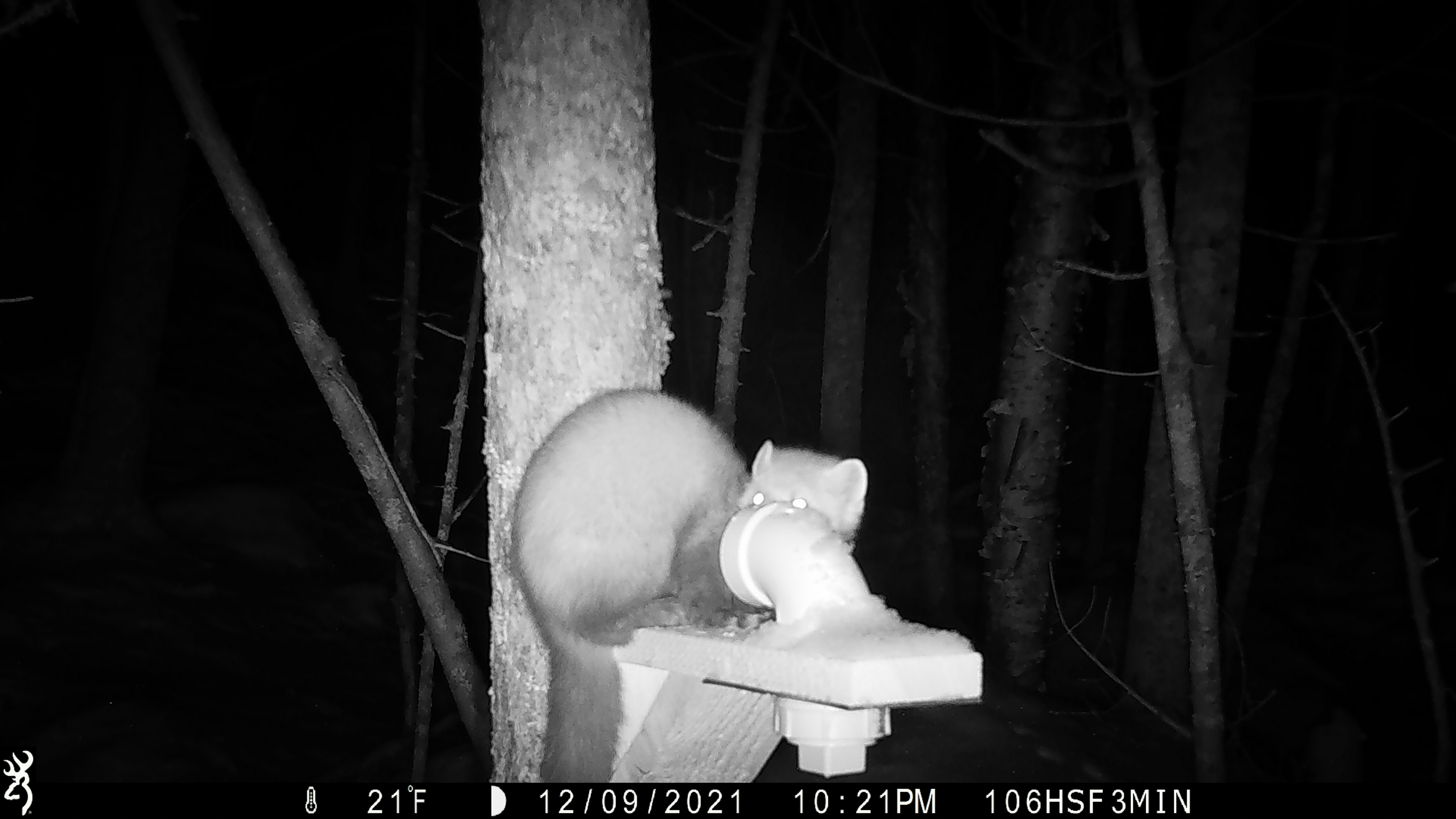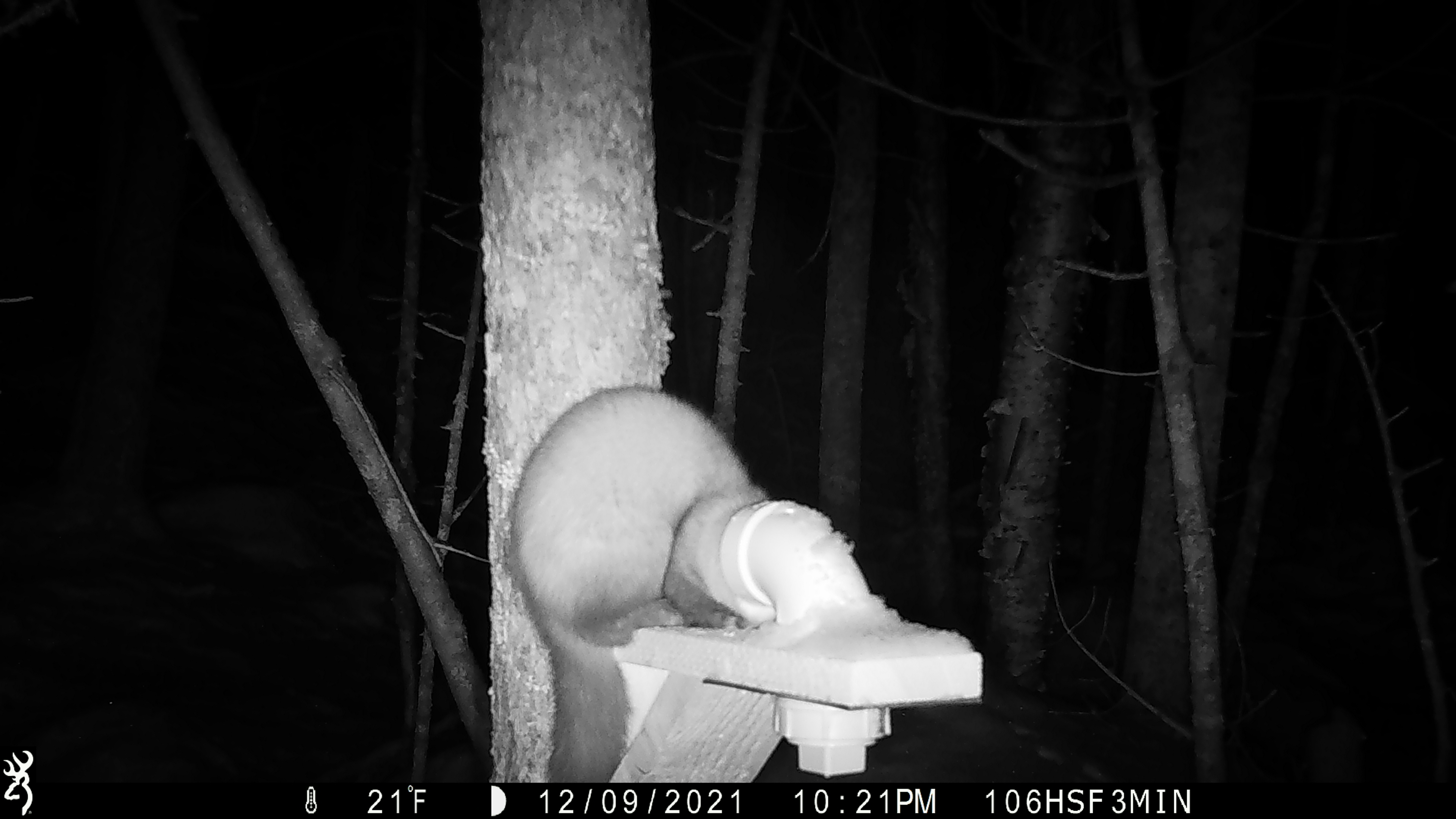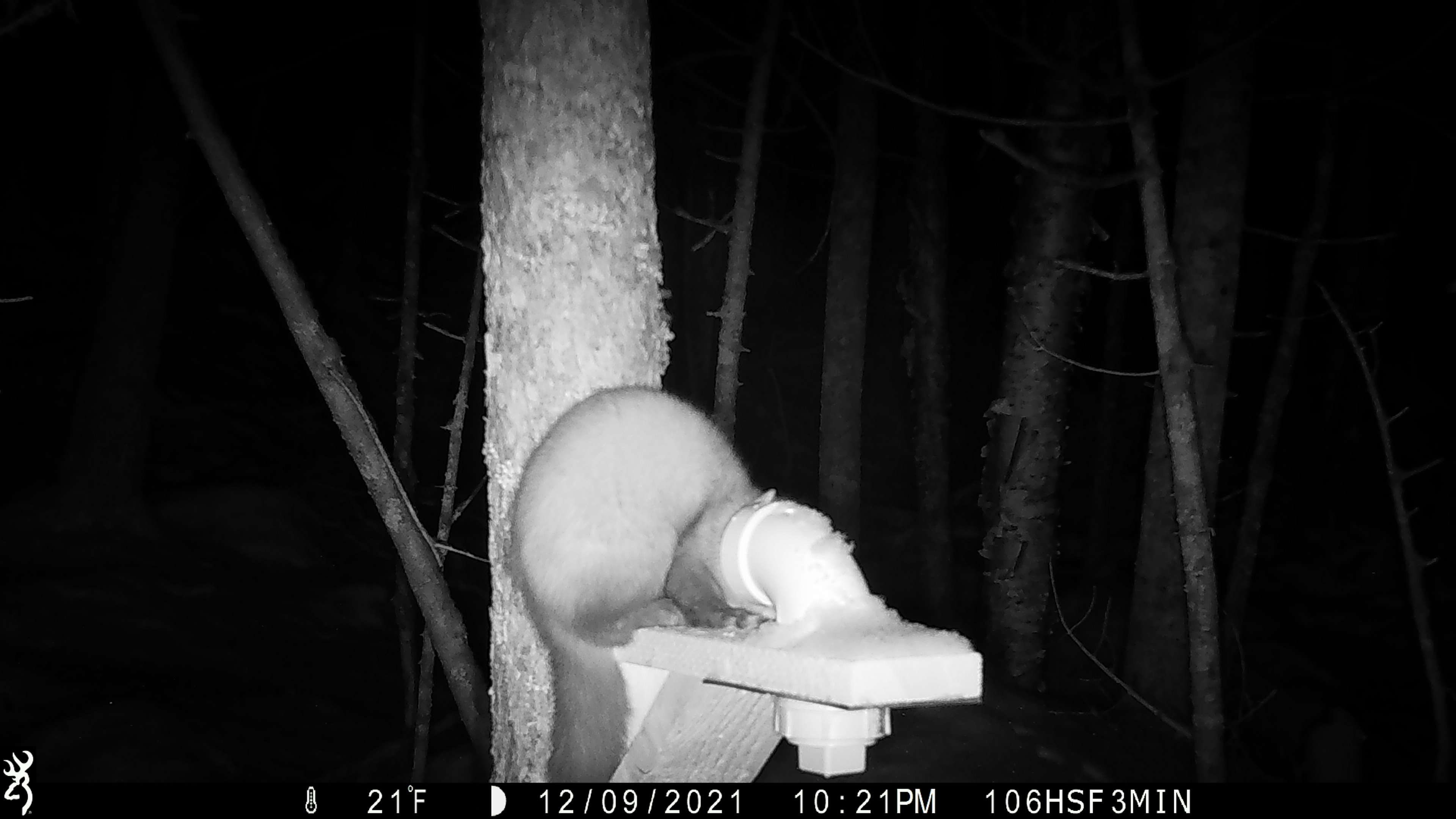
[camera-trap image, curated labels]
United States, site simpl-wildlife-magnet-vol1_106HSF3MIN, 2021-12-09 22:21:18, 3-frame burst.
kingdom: Animalia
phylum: Chordata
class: Mammalia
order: Carnivora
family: Mustelidae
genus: Martes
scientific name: Martes americana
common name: american marten